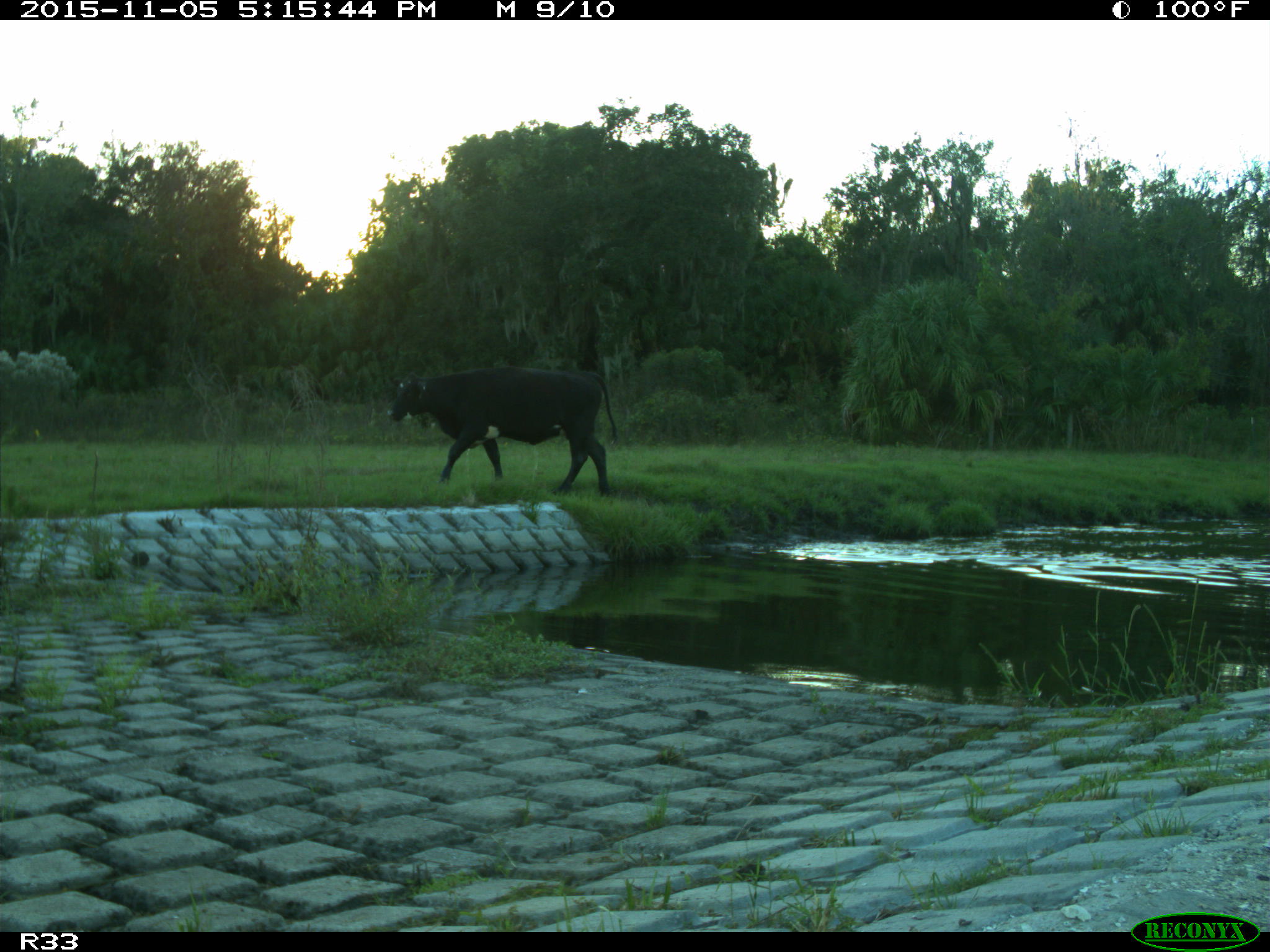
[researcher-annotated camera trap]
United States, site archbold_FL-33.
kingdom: Animalia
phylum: Chordata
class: Mammalia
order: Artiodactyla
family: Bovidae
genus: Bos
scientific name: Bos taurus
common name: domestic cow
Bos taurus (domestic cow).